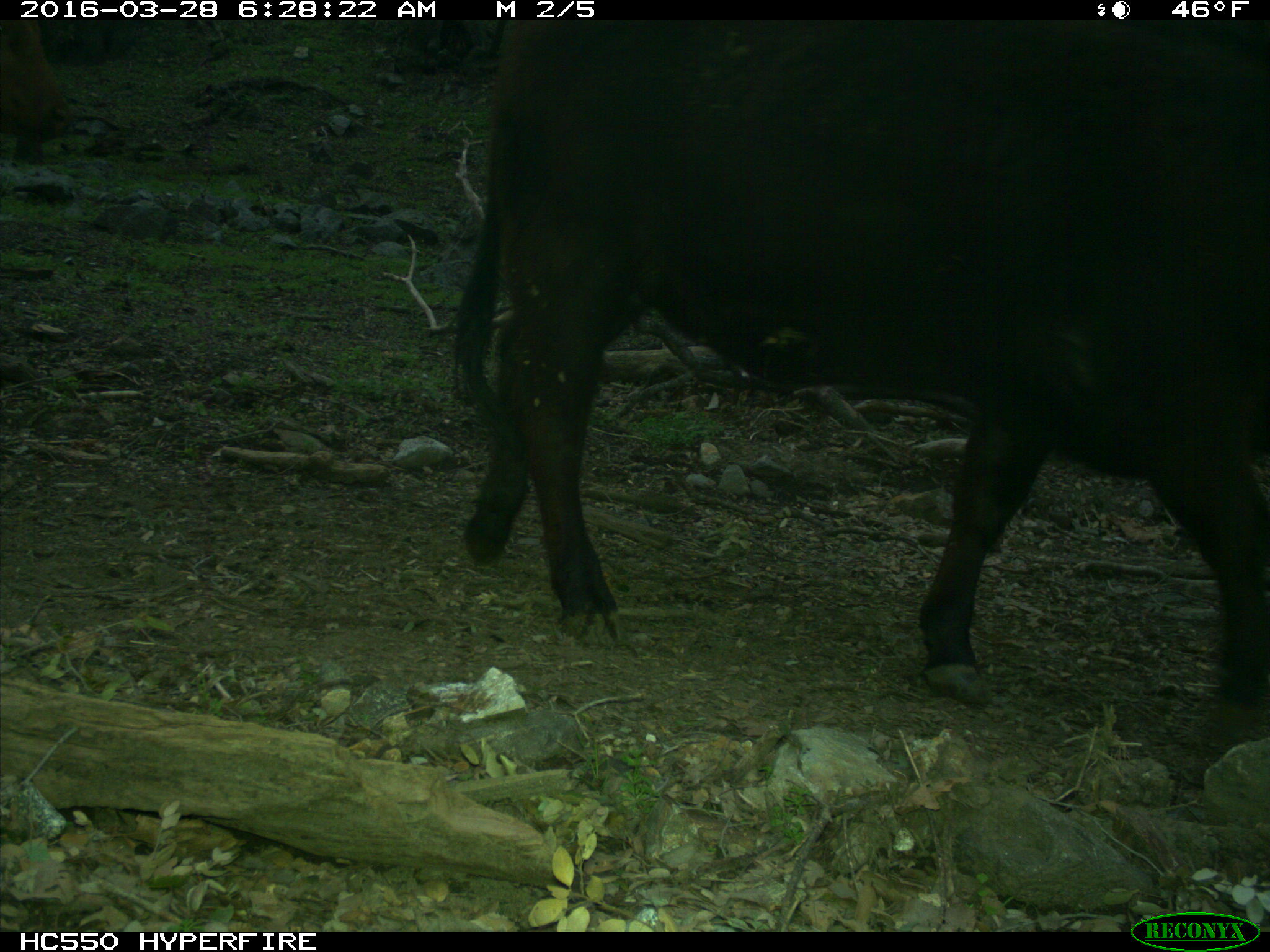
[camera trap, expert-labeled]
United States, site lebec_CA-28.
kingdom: Animalia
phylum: Chordata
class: Mammalia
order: Artiodactyla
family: Bovidae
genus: Bos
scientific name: Bos taurus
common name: domestic cow